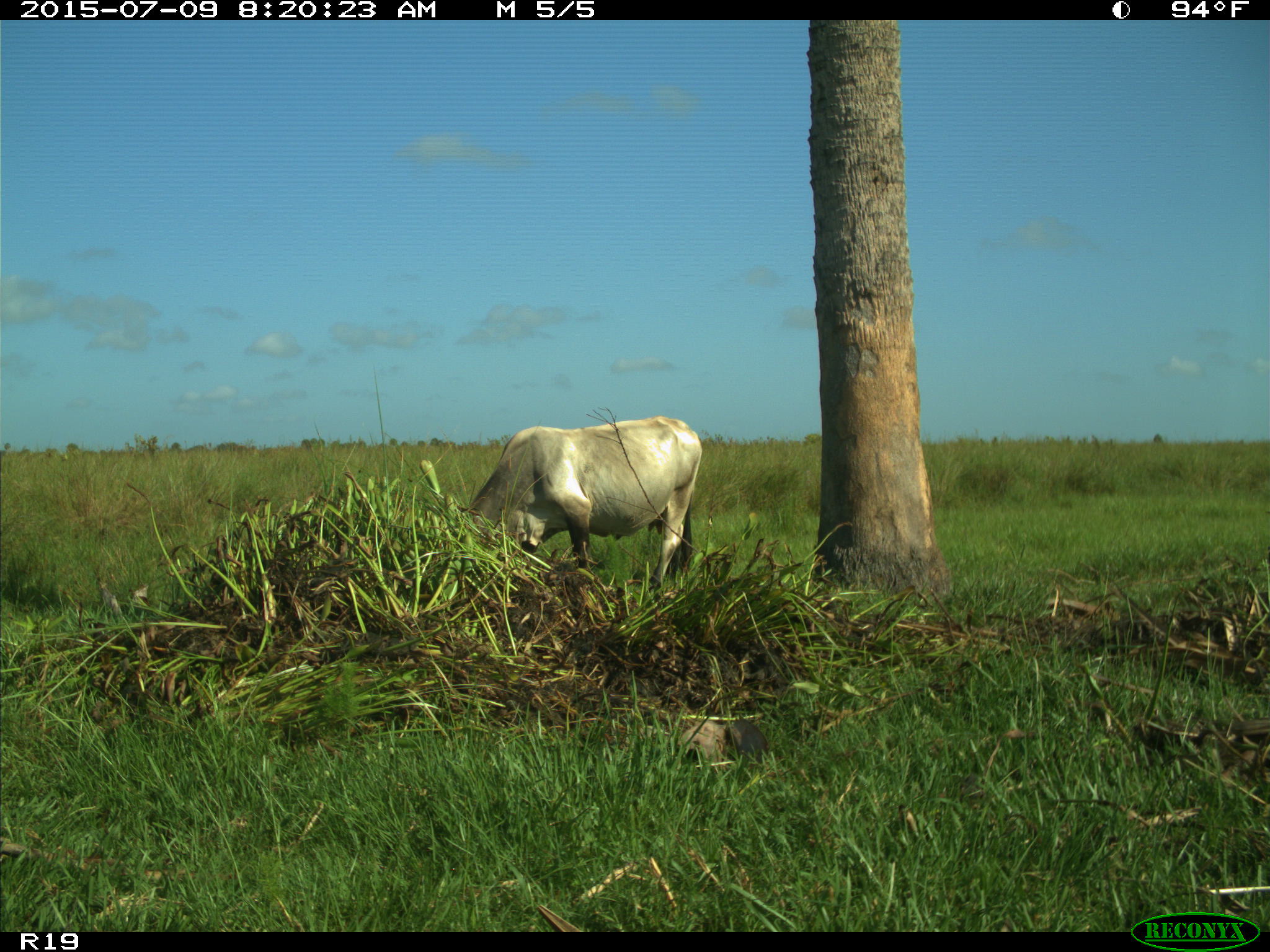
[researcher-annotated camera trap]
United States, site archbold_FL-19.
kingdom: Animalia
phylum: Chordata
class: Mammalia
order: Artiodactyla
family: Bovidae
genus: Bos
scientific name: Bos taurus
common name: domestic cow